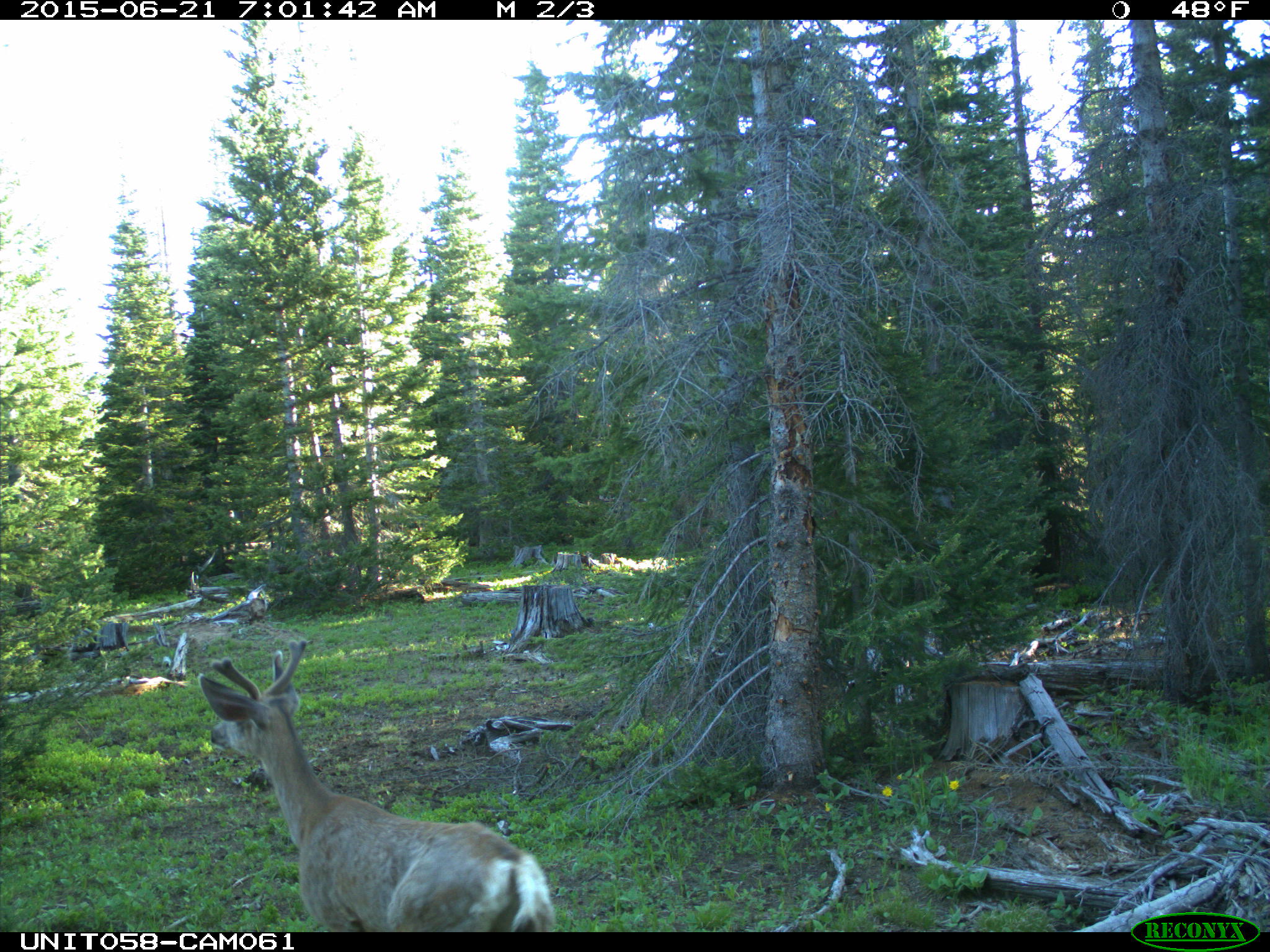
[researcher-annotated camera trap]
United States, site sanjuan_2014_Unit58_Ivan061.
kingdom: Animalia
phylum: Chordata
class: Mammalia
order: Artiodactyla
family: Cervidae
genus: Odocoileus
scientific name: Odocoileus hemionus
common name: mule deer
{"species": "Odocoileus hemionus (mule deer)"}